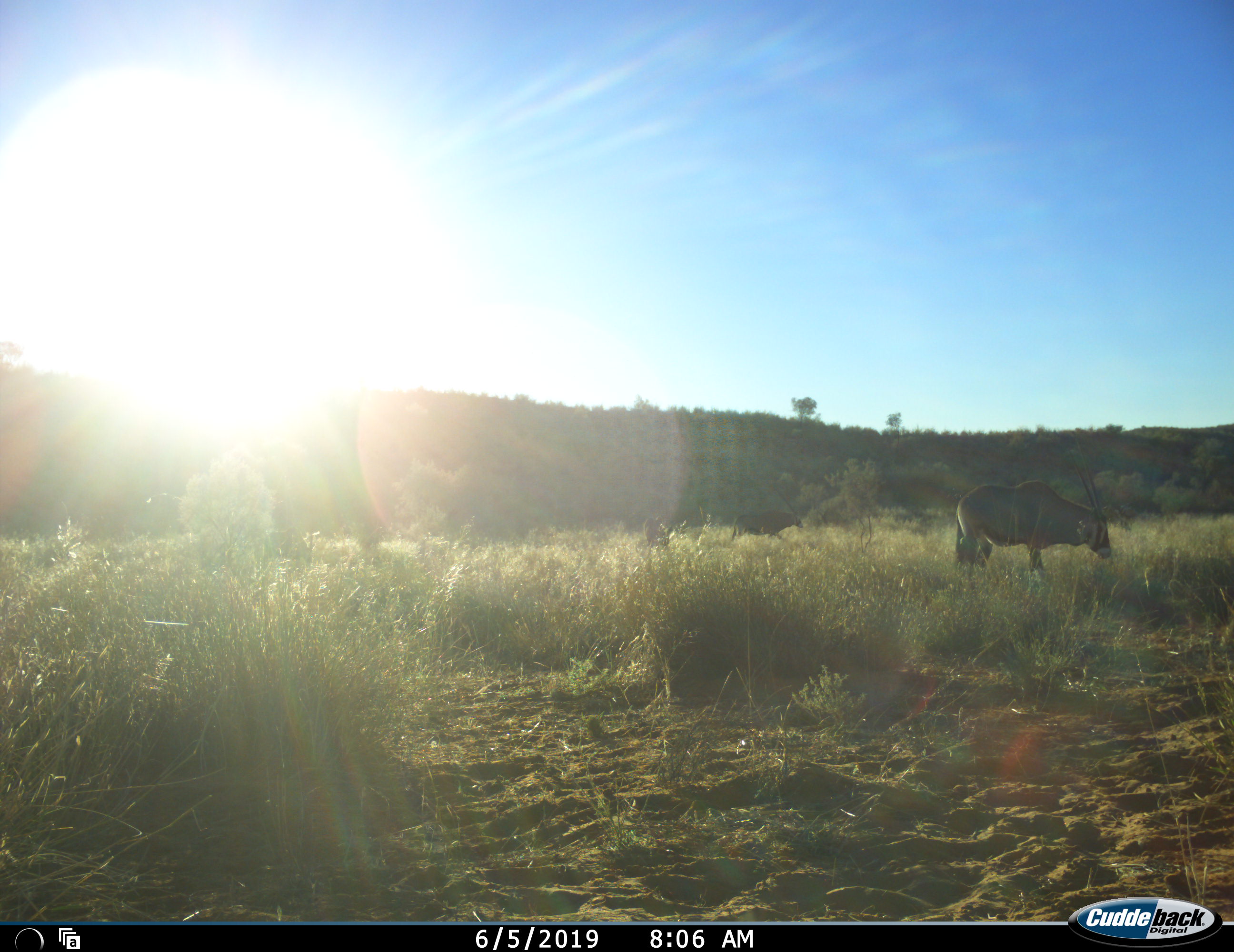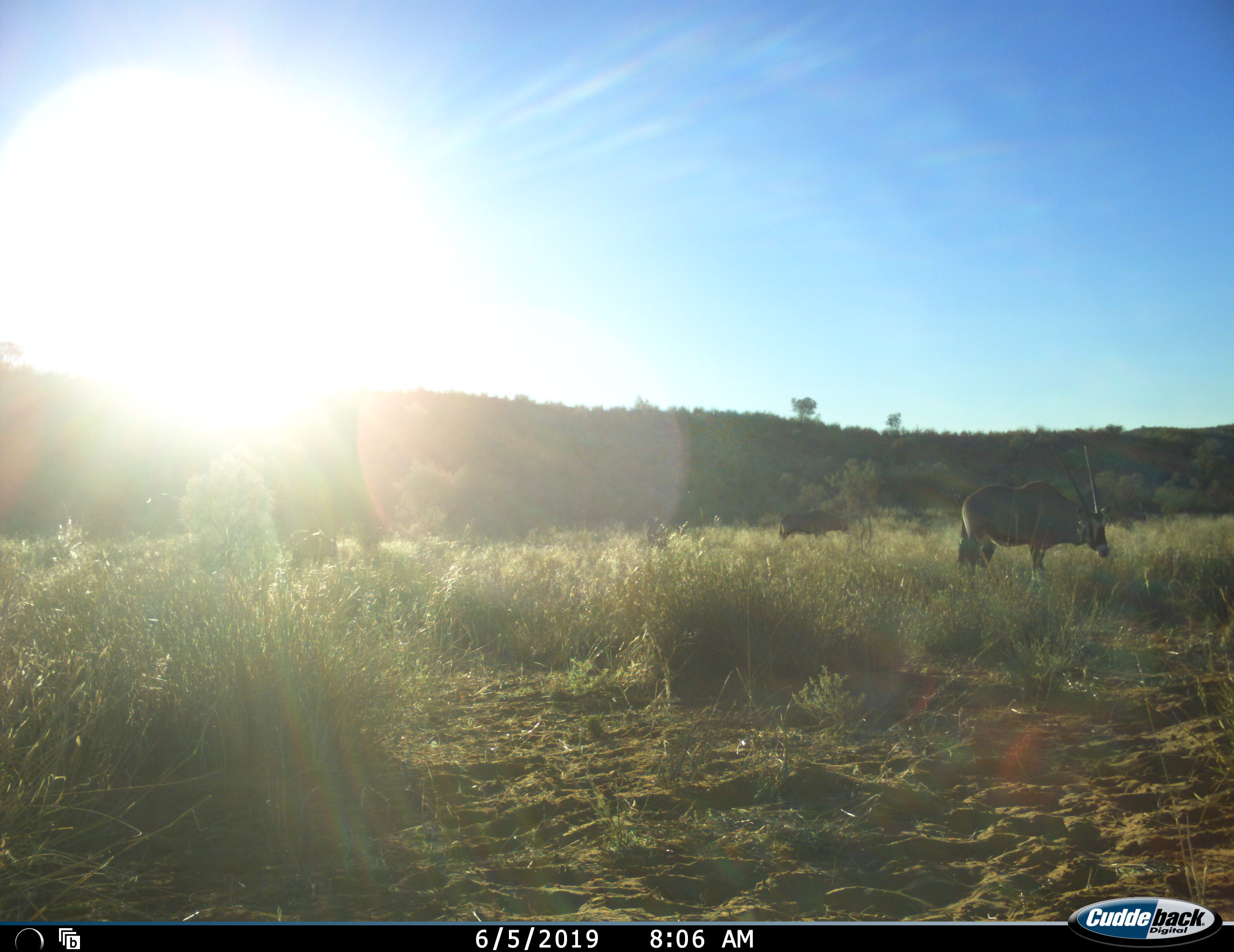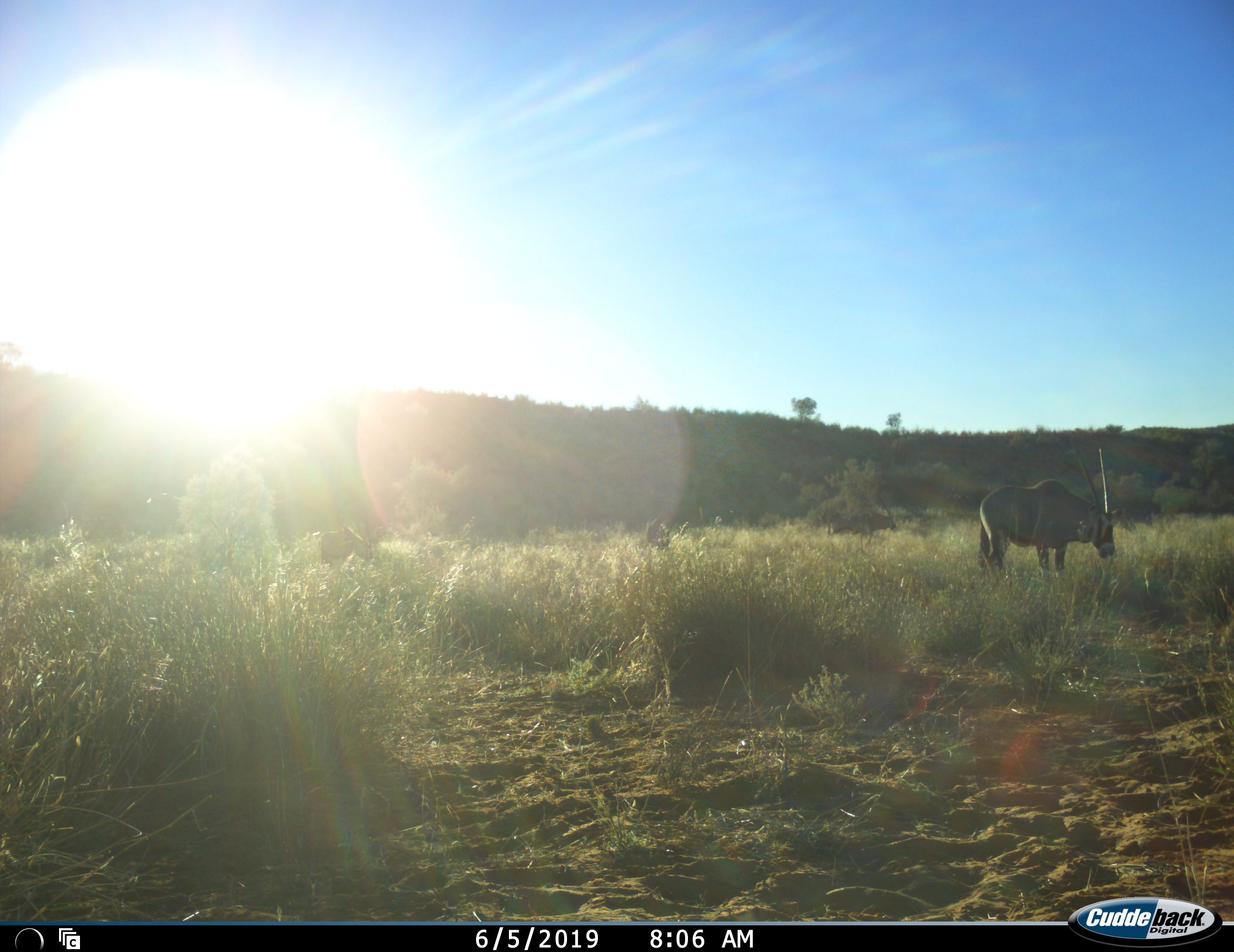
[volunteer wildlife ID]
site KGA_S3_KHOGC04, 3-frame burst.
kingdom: Animalia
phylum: Chordata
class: Mammalia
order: Artiodactyla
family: Bovidae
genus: Oryx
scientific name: Oryx gazella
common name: gemsbok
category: oryx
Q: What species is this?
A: Oryx (gemsbok) (Oryx gazella).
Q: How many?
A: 4.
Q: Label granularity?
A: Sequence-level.